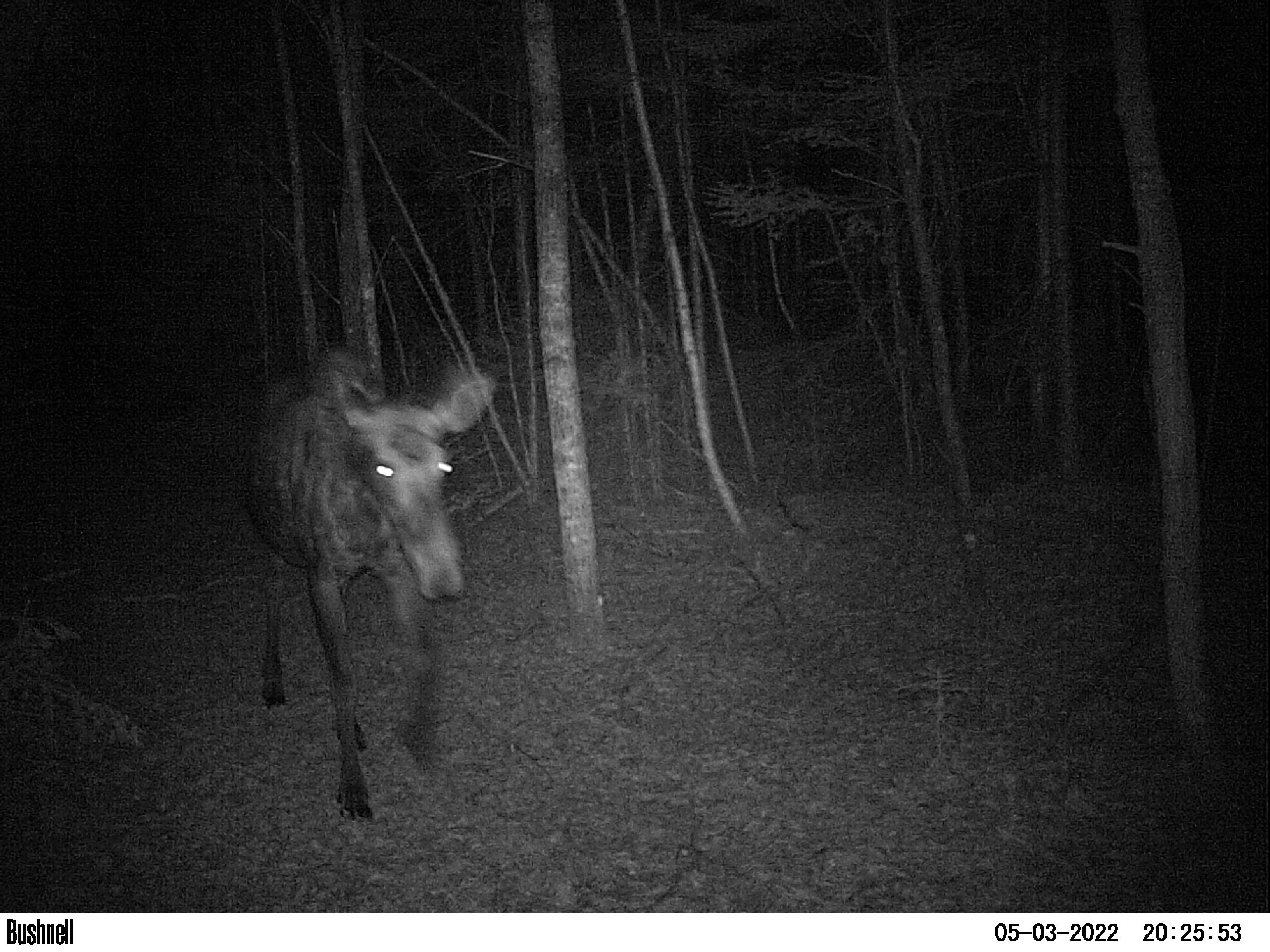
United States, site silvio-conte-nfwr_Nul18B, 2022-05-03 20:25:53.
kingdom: Animalia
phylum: Chordata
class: Mammalia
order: Artiodactyla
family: Cervidae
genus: Alces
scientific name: Alces alces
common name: moose